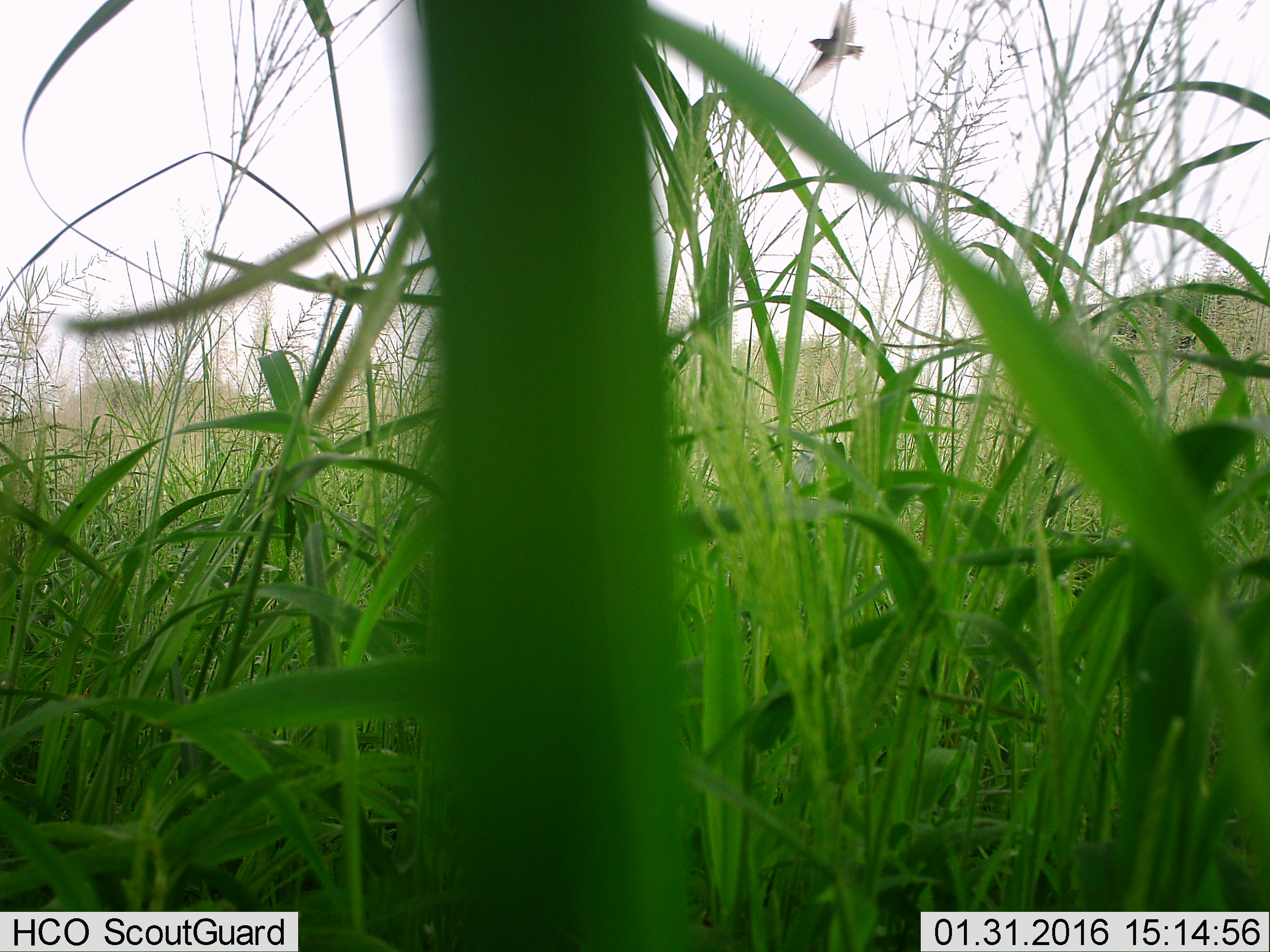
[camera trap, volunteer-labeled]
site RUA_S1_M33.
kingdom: Animalia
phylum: Chordata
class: Aves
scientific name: Aves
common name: bird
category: birdother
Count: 1.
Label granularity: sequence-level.